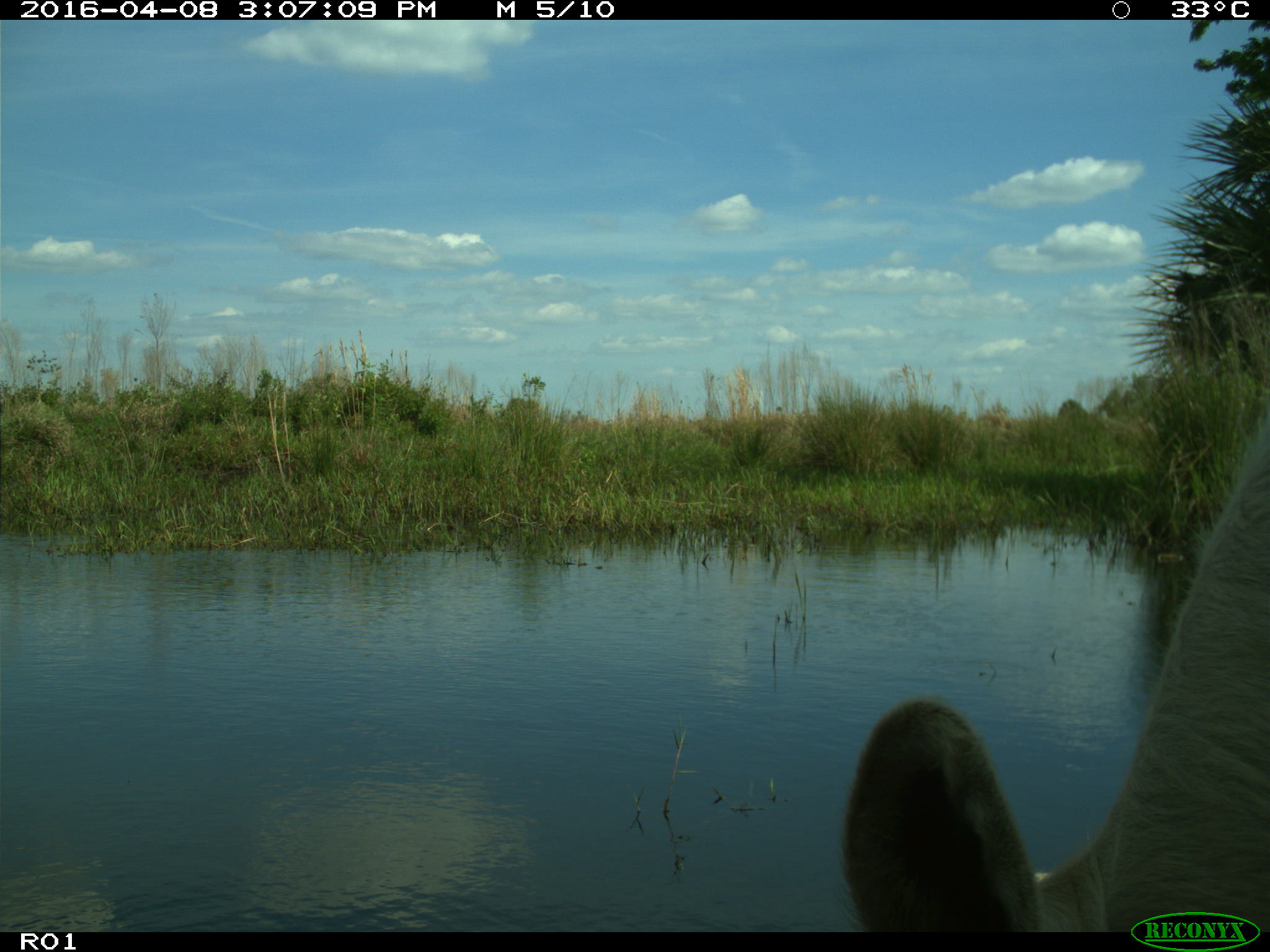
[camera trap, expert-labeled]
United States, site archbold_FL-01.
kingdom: Animalia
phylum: Chordata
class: Mammalia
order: Artiodactyla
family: Bovidae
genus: Bos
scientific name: Bos taurus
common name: domestic cow